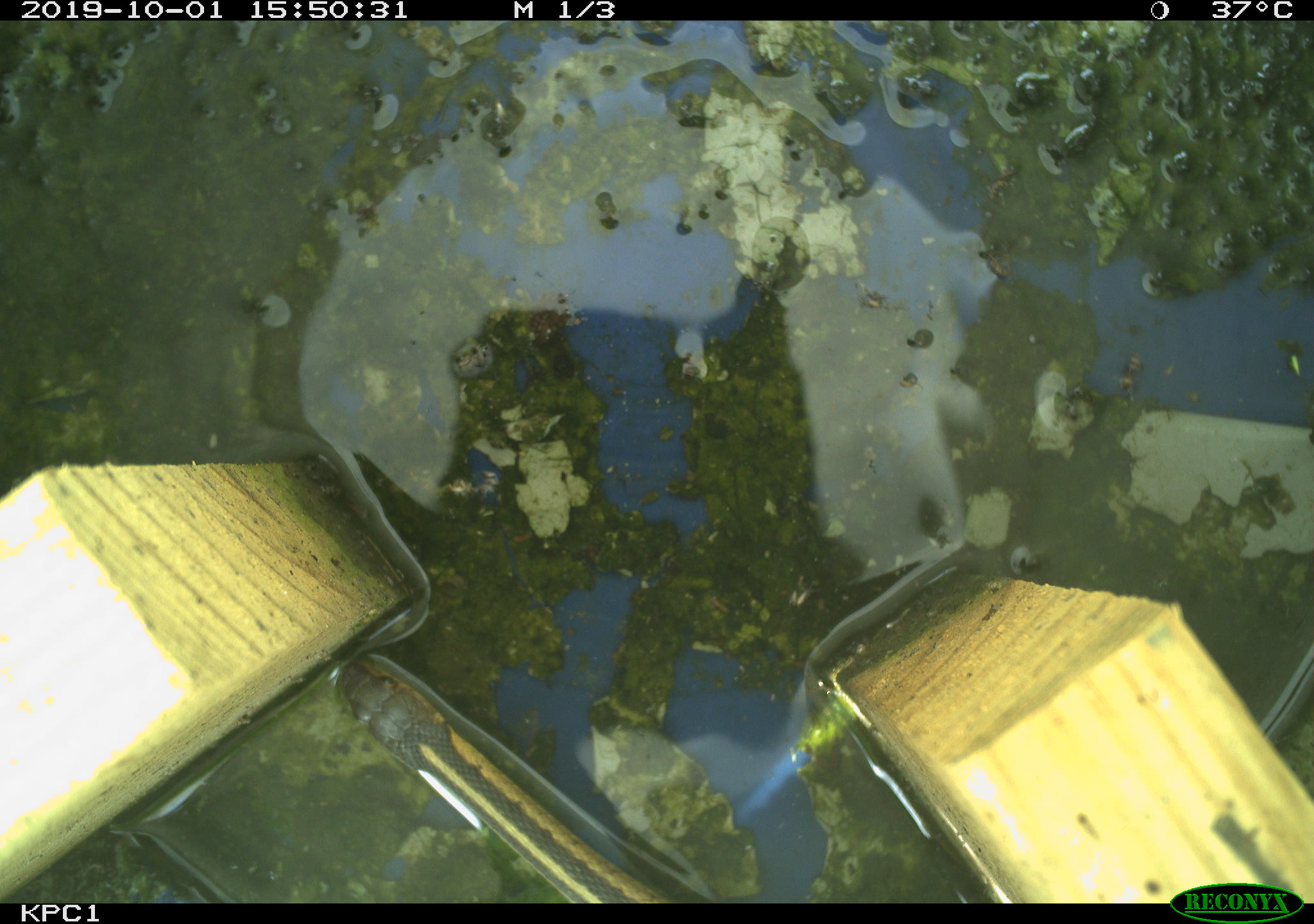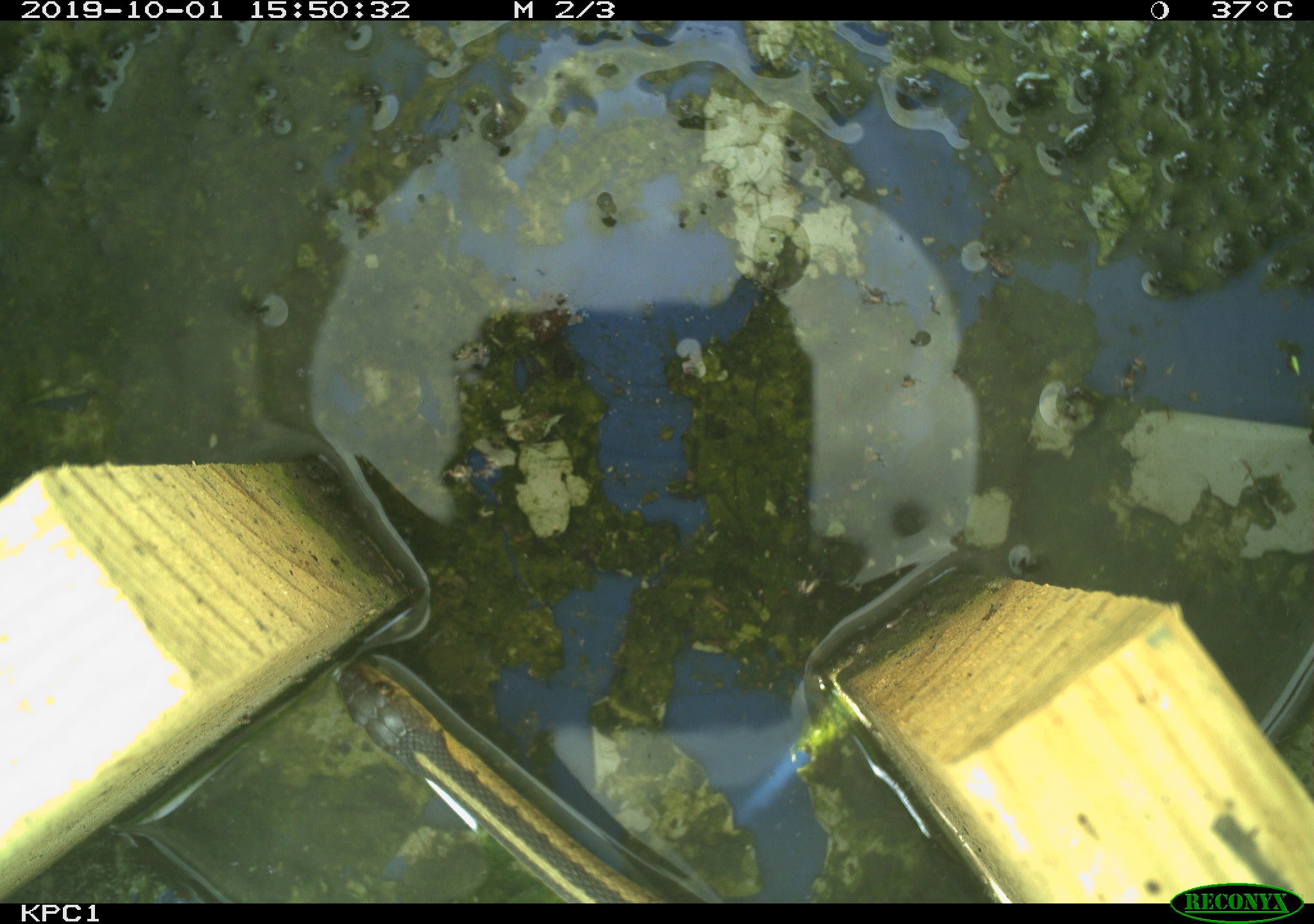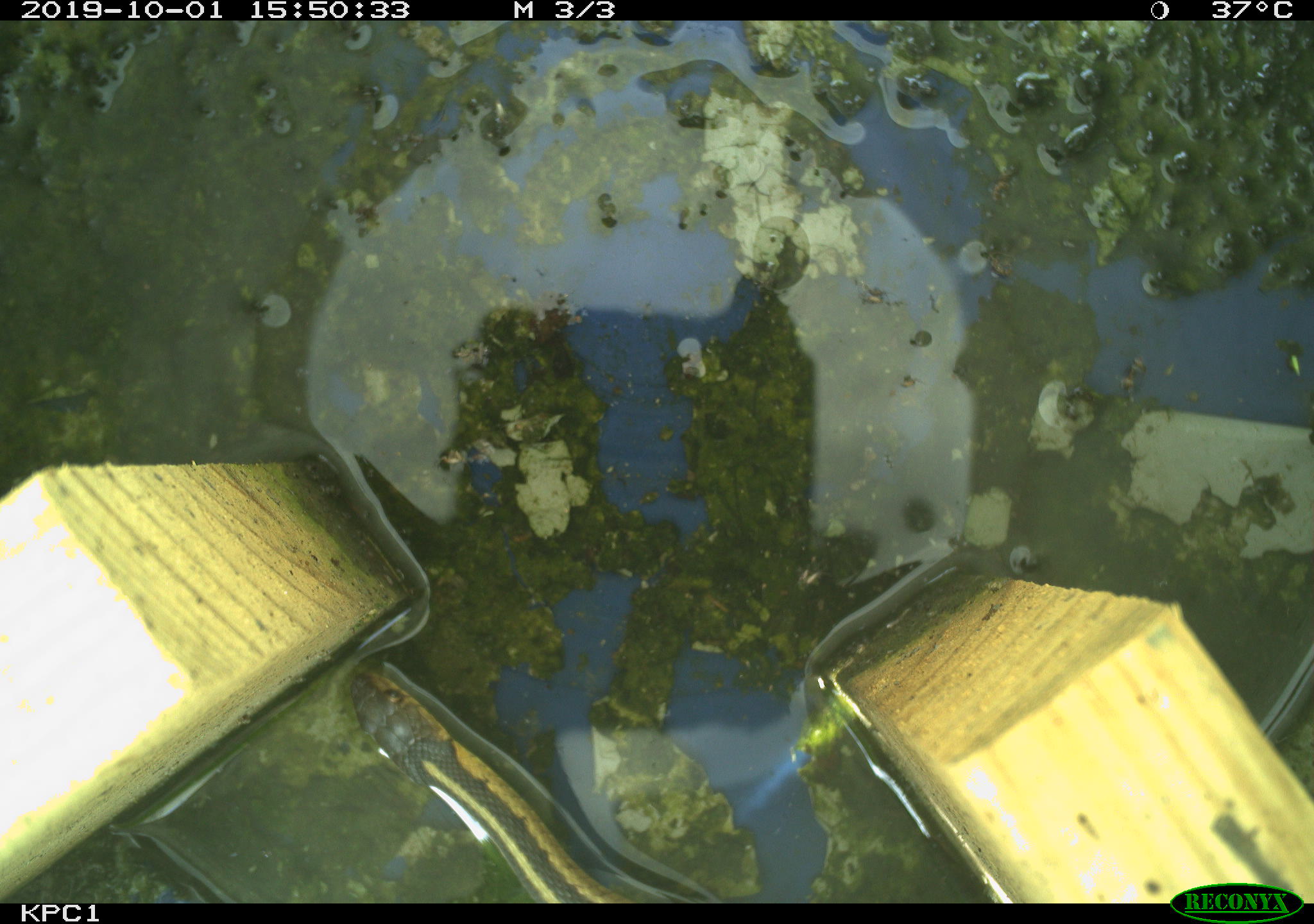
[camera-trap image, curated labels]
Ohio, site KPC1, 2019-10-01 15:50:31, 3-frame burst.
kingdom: Animalia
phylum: Chordata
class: Reptilia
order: Squamata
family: Colubridae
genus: Thamnophis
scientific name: Thamnophis sirtalis sirtalis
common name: eastern gartersnake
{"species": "eastern gartersnake (Thamnophis sirtalis sirtalis)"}